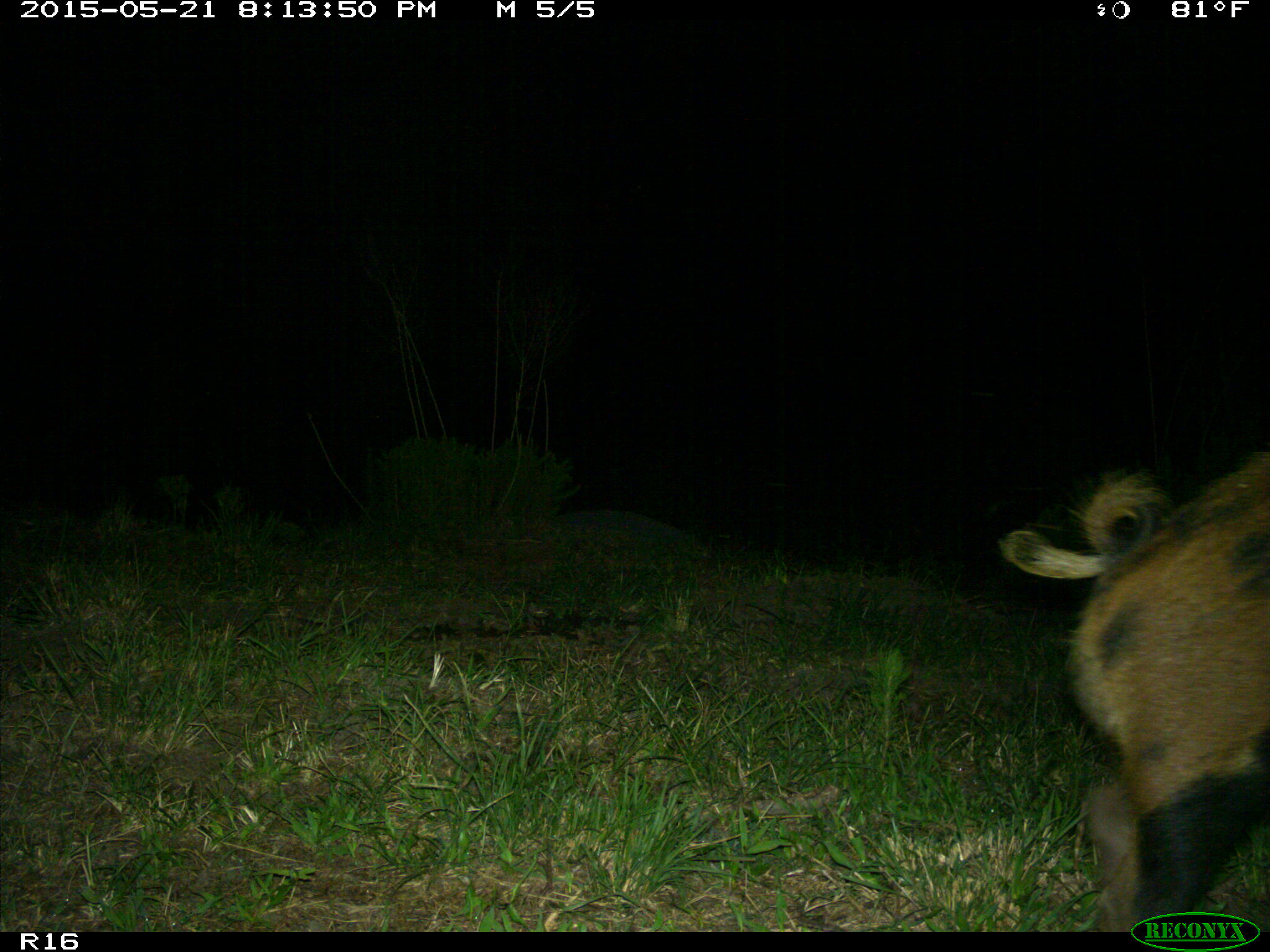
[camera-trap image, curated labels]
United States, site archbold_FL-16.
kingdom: Animalia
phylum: Chordata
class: Mammalia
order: Artiodactyla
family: Suidae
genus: Sus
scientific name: Sus scrofa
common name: wild boar